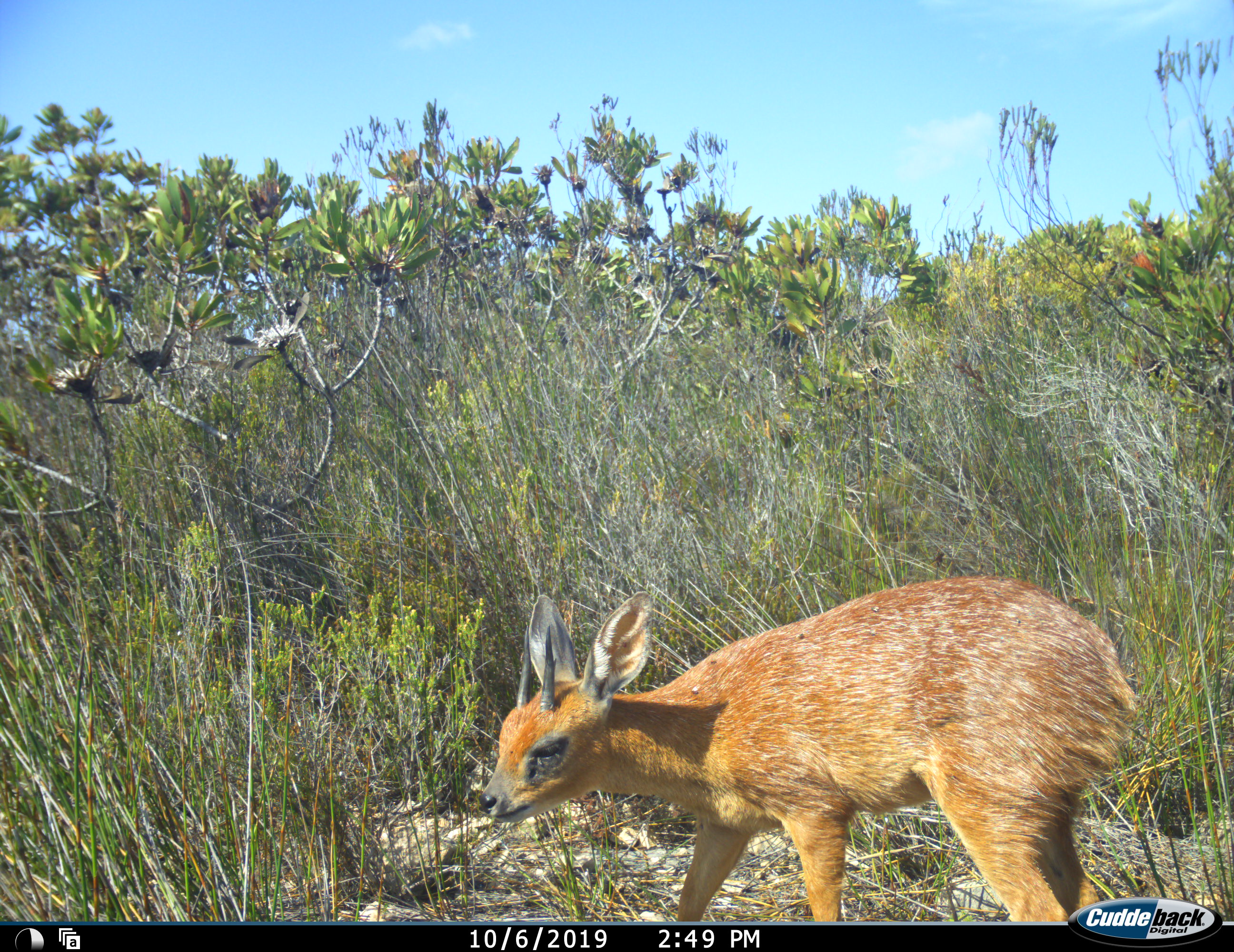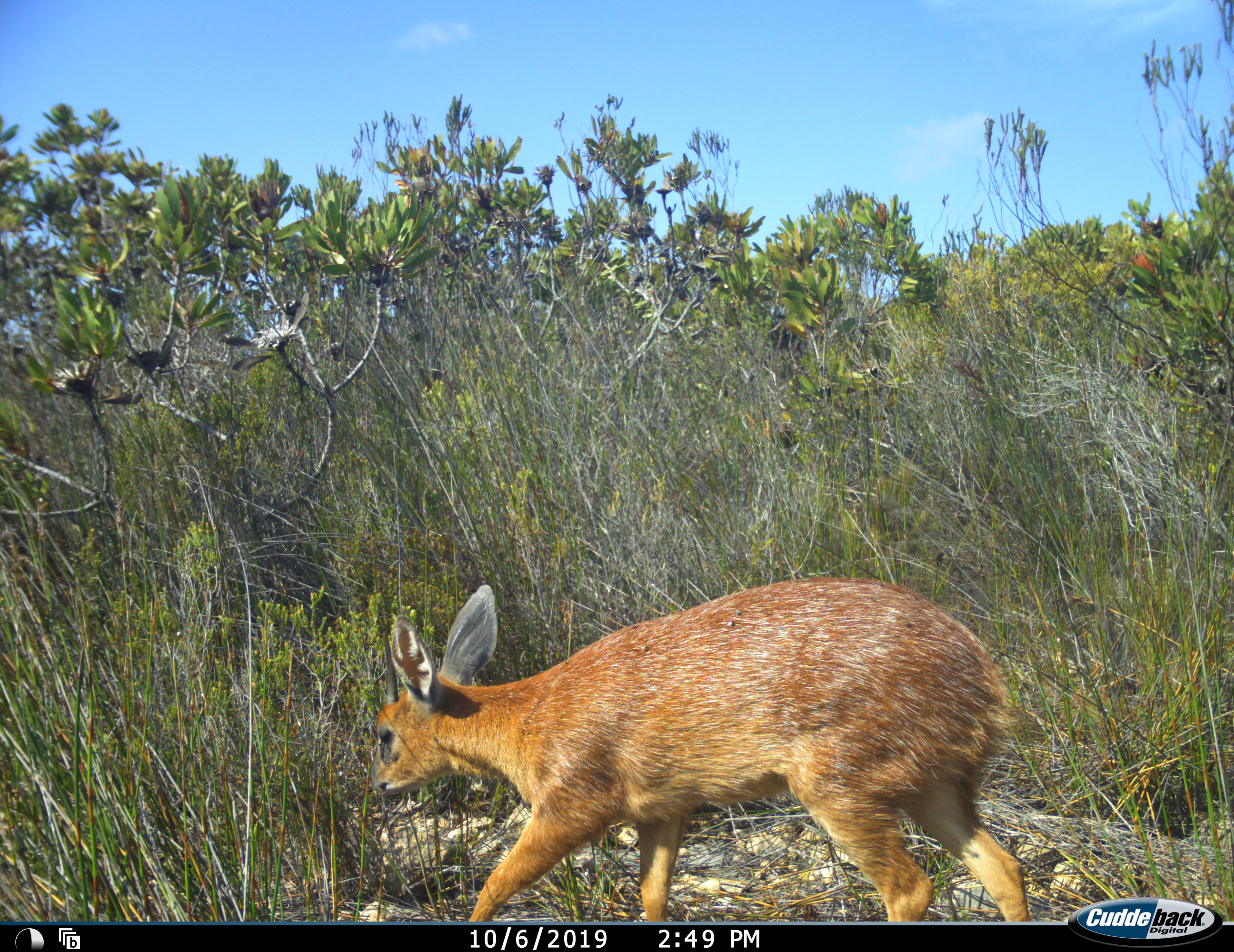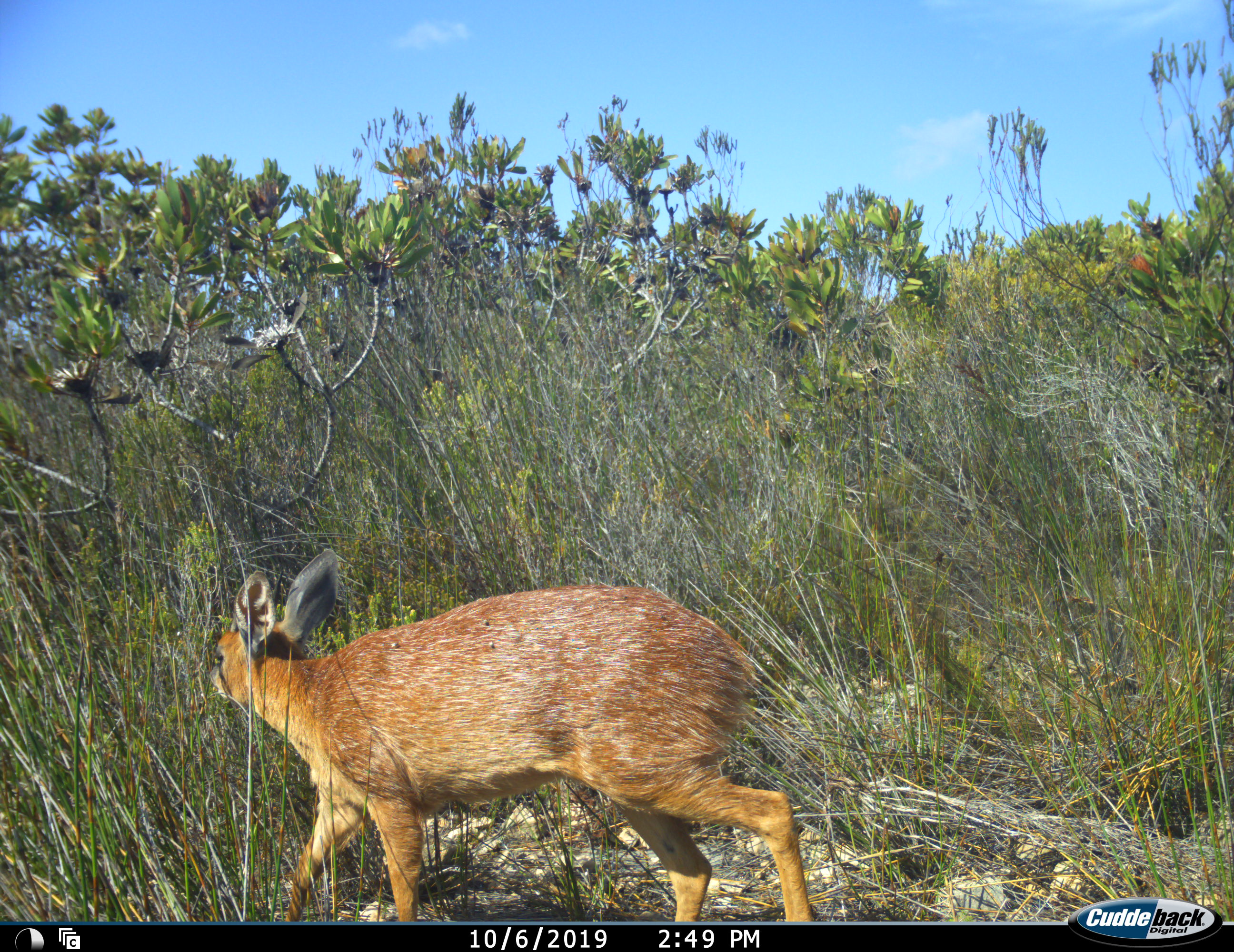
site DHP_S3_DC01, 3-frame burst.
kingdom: Animalia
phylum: Chordata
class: Mammalia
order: Artiodactyla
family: Bovidae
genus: Raphicerus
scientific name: Raphicerus melanotis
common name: grysbok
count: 1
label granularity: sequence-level